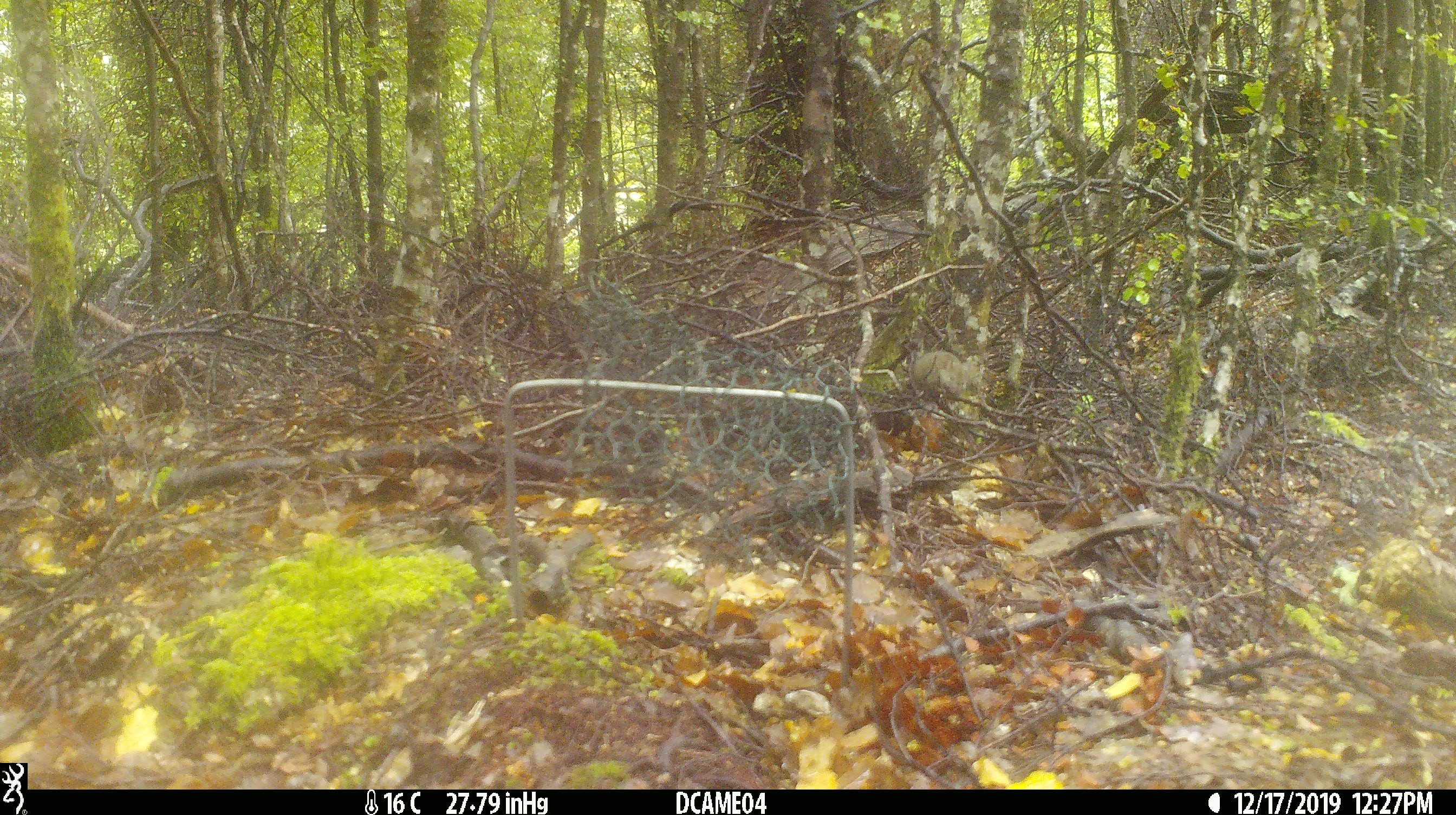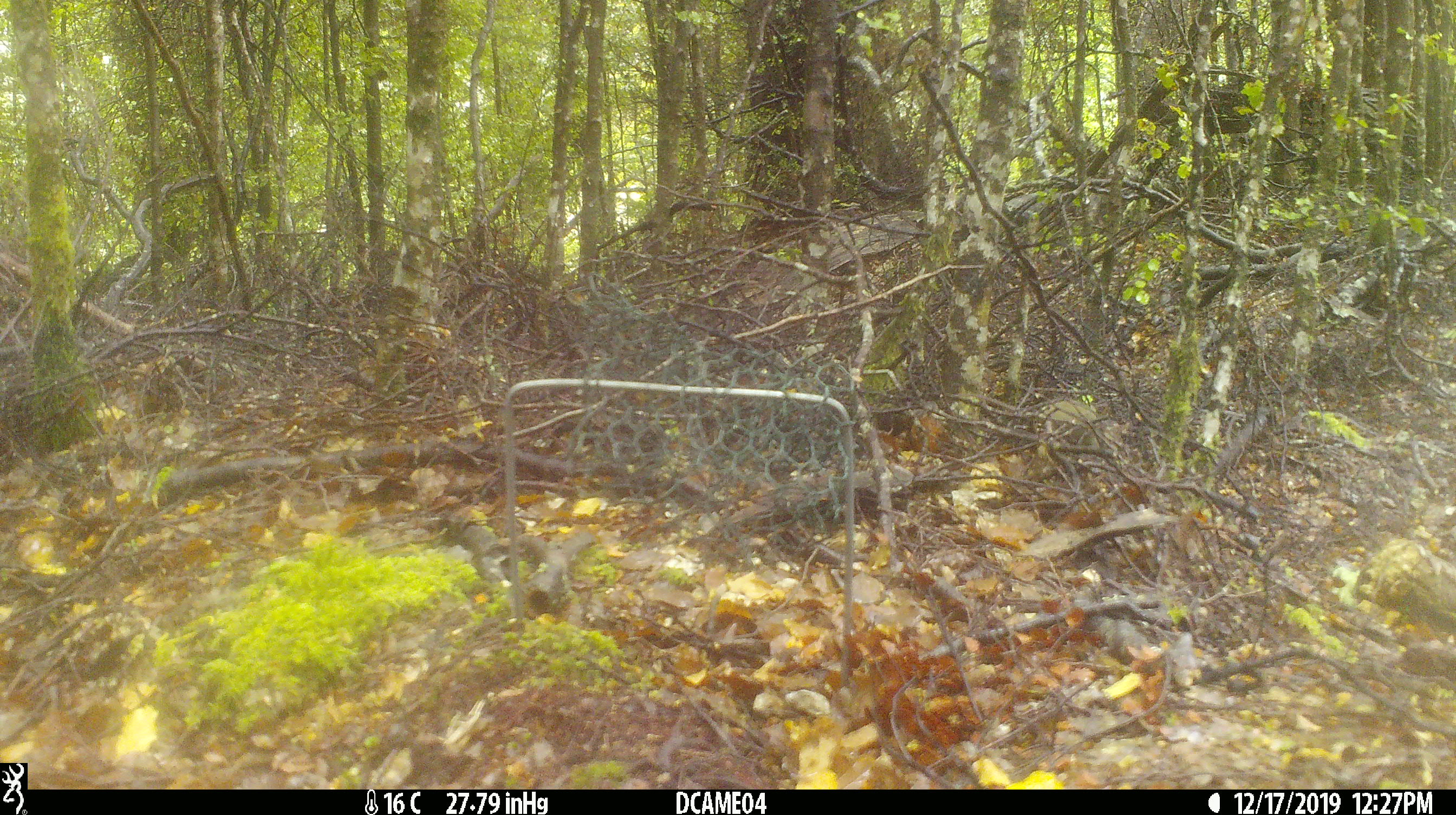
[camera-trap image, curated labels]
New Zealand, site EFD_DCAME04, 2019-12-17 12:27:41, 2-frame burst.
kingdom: Animalia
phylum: Chordata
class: Mammalia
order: Rodentia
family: Muridae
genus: Mus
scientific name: Mus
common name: mouse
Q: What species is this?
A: Mouse (Mus).